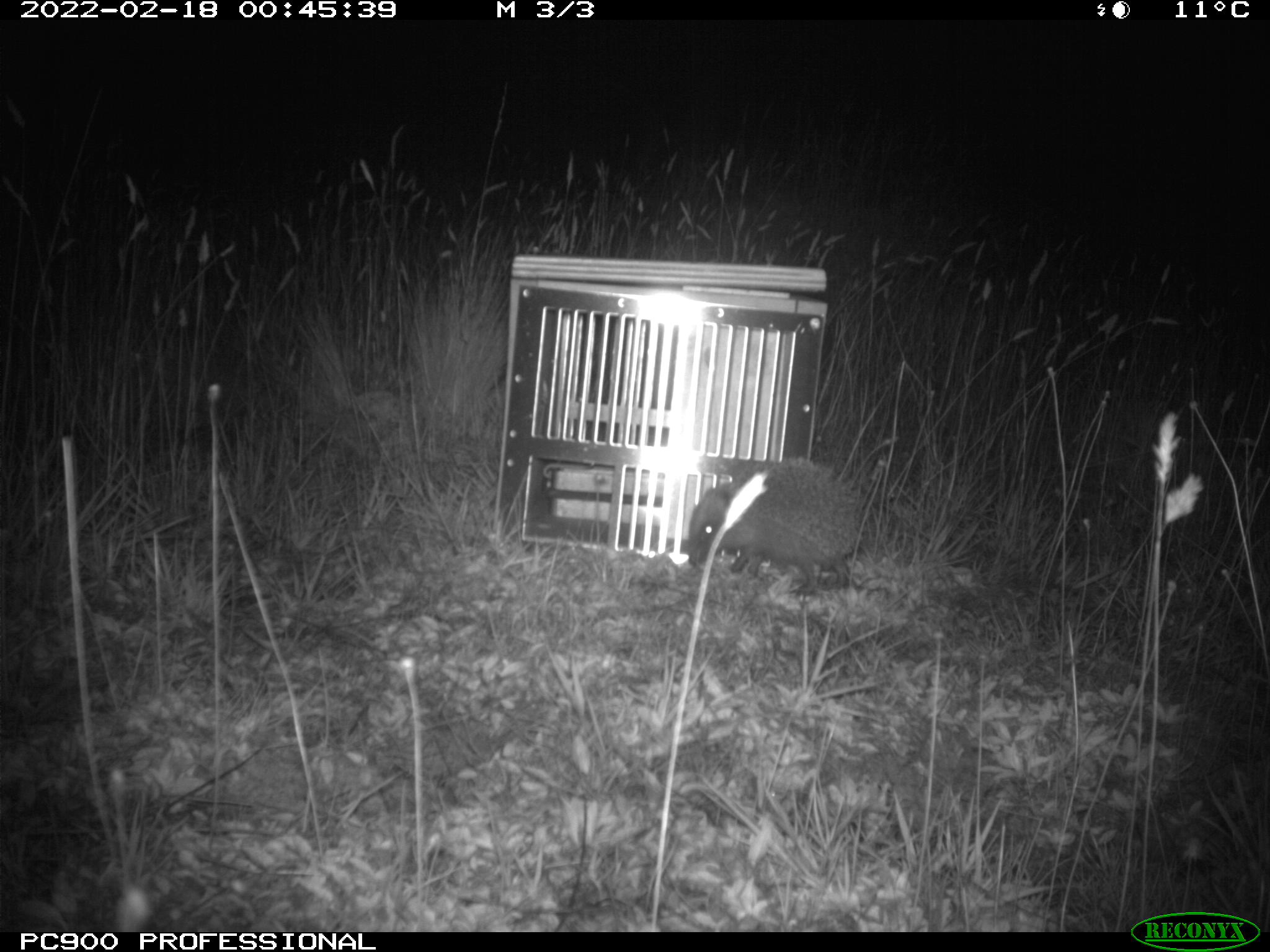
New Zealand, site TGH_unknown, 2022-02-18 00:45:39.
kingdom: Animalia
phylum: Chordata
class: Mammalia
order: Eulipotyphla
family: Erinaceidae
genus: Erinaceus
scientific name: Erinaceus europaeus europaeus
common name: european hedgehog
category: hedgehog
Hedgehog (european hedgehog) (Erinaceus europaeus europaeus).